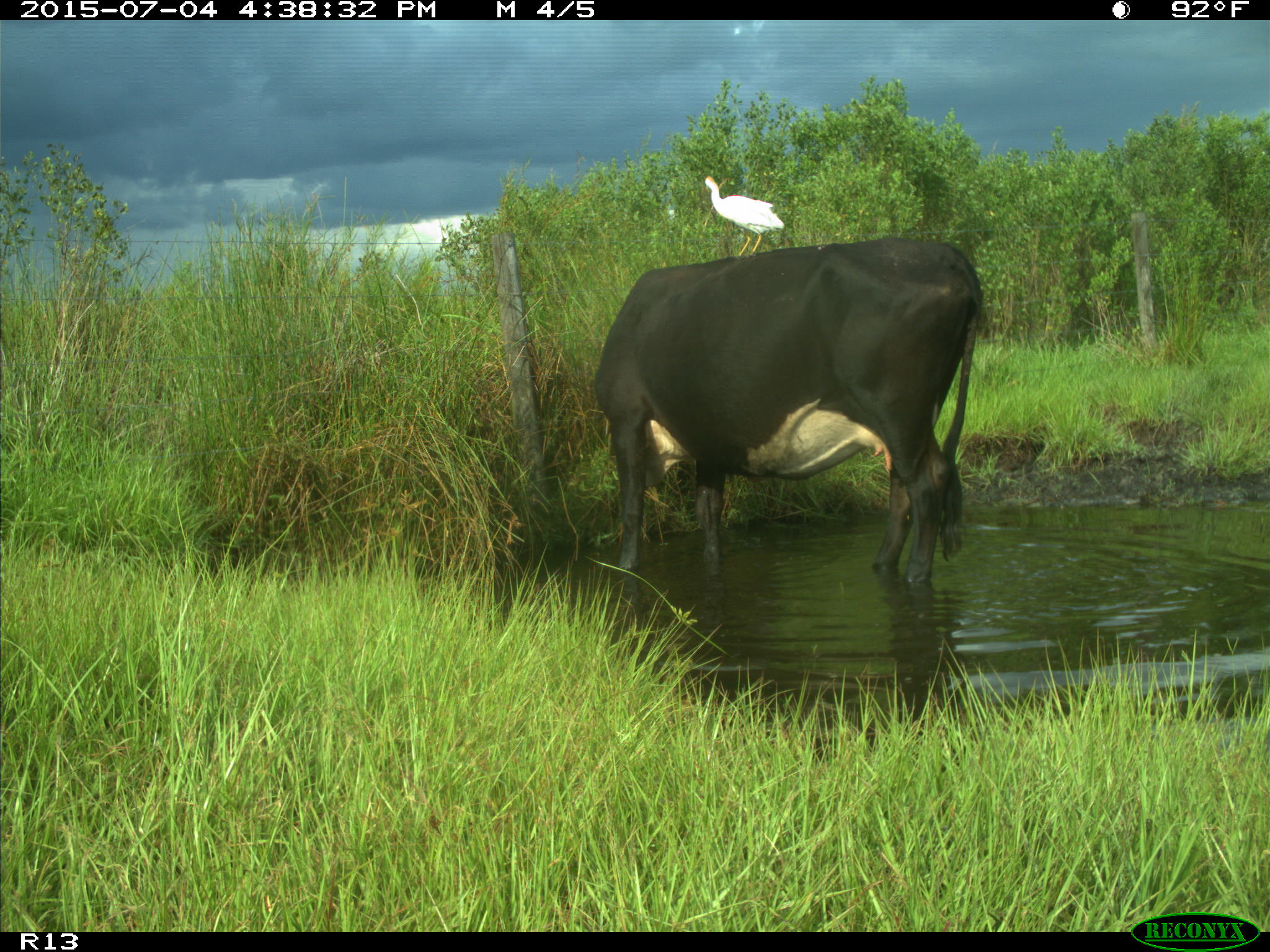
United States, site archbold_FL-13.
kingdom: Animalia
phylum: Chordata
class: Mammalia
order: Artiodactyla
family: Bovidae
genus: Bos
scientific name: Bos taurus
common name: domestic cow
Bos taurus (domestic cow).